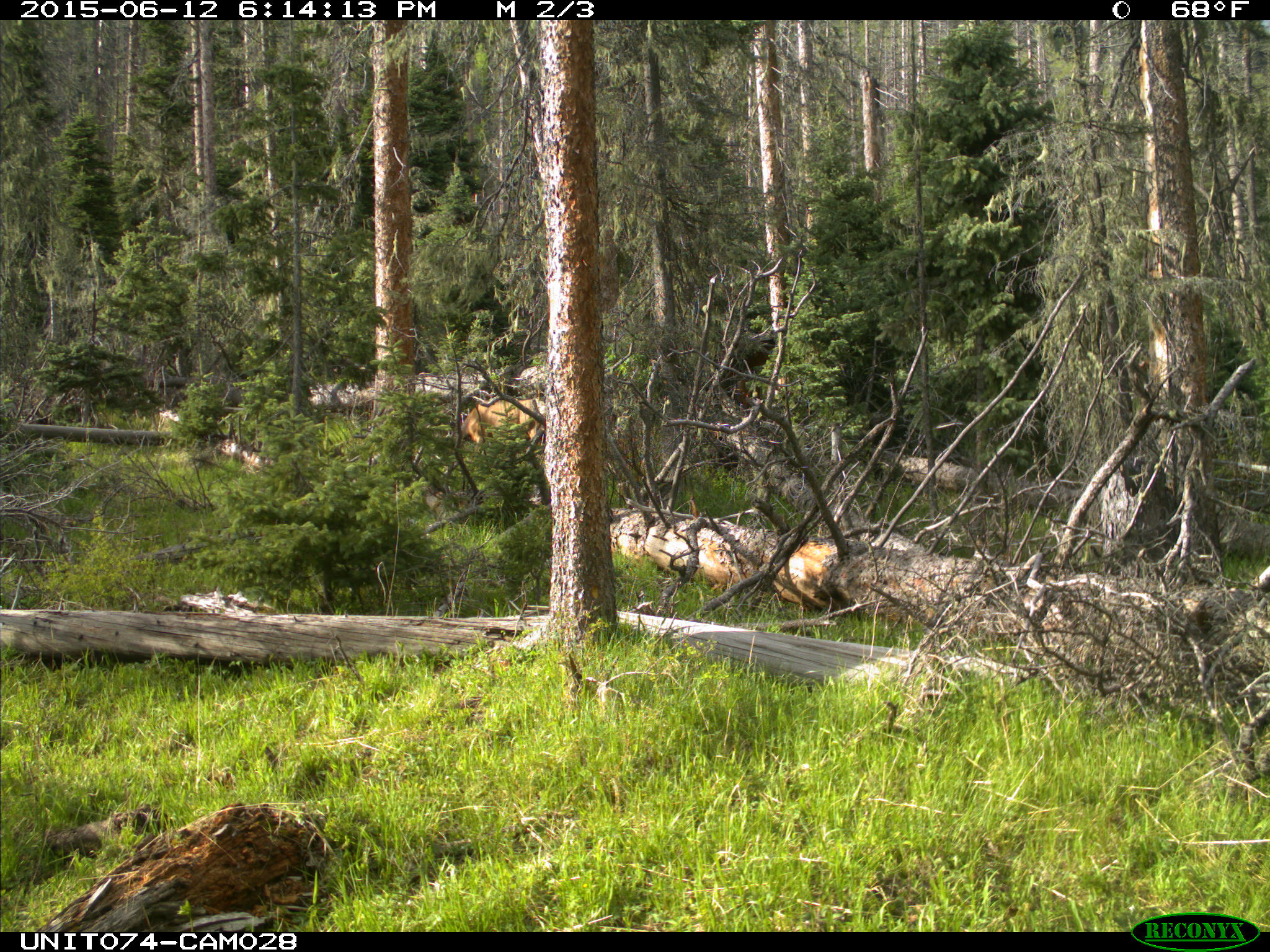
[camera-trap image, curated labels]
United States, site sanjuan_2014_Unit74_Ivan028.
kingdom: Animalia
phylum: Chordata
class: Mammalia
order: Artiodactyla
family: Cervidae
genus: Cervus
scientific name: Cervus elaphus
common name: red deer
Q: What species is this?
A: Cervus elaphus (red deer).